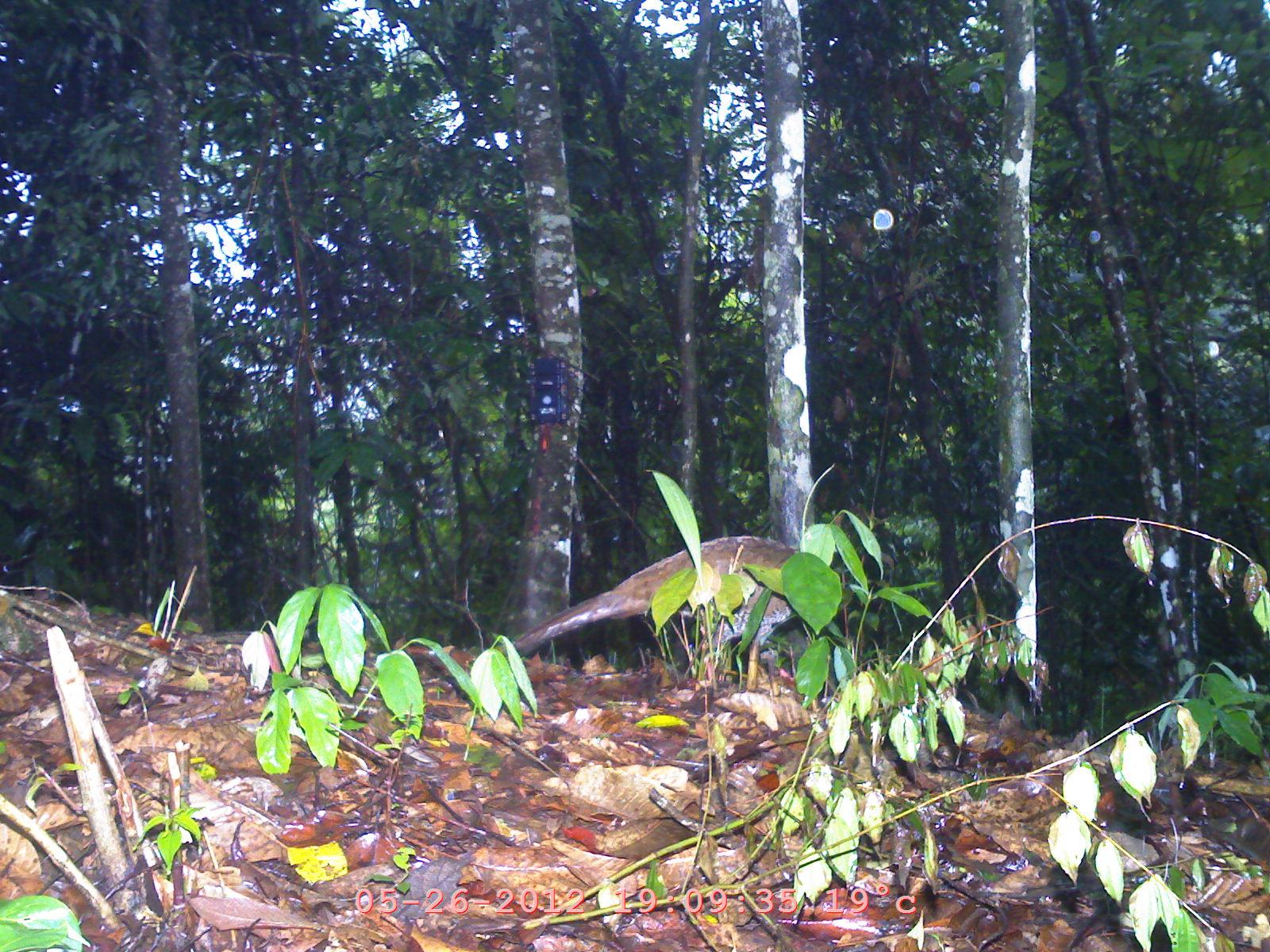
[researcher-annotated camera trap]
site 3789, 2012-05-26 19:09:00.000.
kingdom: Animalia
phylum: Chordata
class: Aves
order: Galliformes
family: Phasianidae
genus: Lophura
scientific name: Lophura nycthemera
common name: silver pheasant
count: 1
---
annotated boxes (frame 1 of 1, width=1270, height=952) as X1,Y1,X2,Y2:
lophura nycthemera: 497,517,899,692